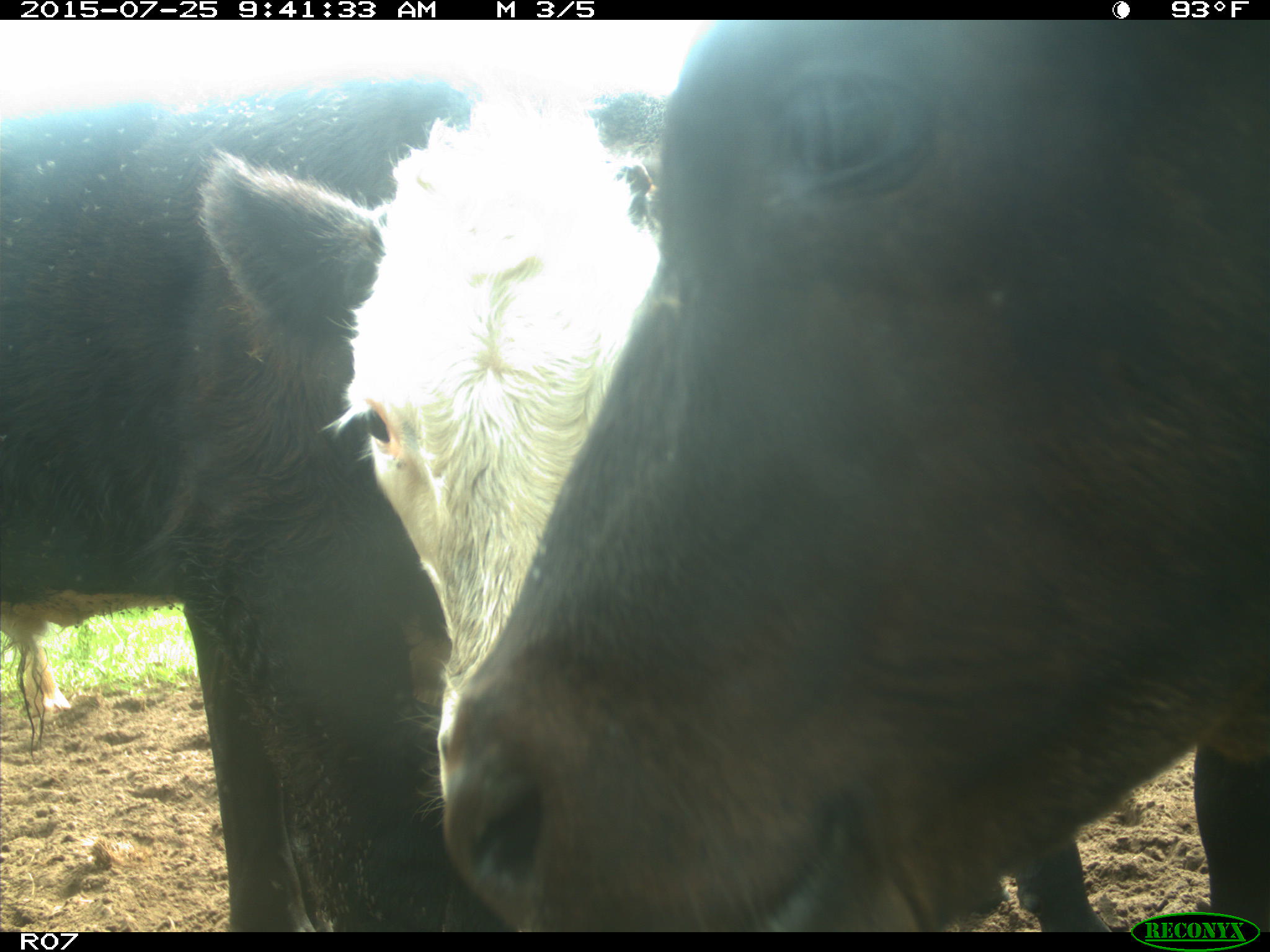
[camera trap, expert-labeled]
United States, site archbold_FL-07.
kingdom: Animalia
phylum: Chordata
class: Mammalia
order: Artiodactyla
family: Bovidae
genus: Bos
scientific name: Bos taurus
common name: domestic cow